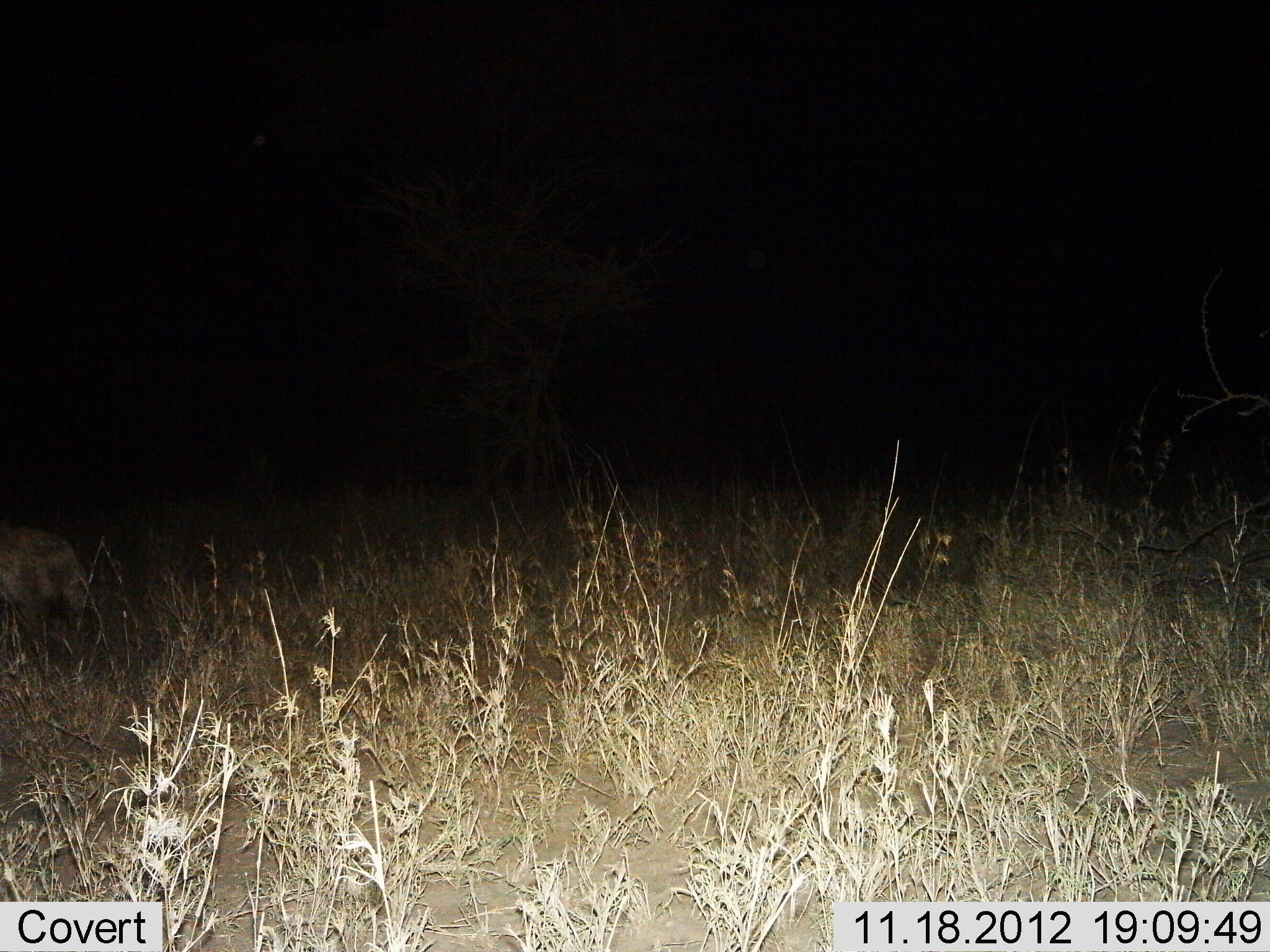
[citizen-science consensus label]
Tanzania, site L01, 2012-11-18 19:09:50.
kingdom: Animalia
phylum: Chordata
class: Mammalia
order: Carnivora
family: Hyaenidae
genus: Crocuta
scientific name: Crocuta crocuta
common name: spotted hyena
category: hyenaspotted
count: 1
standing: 43%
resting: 0%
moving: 57%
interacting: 0%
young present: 0%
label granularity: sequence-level